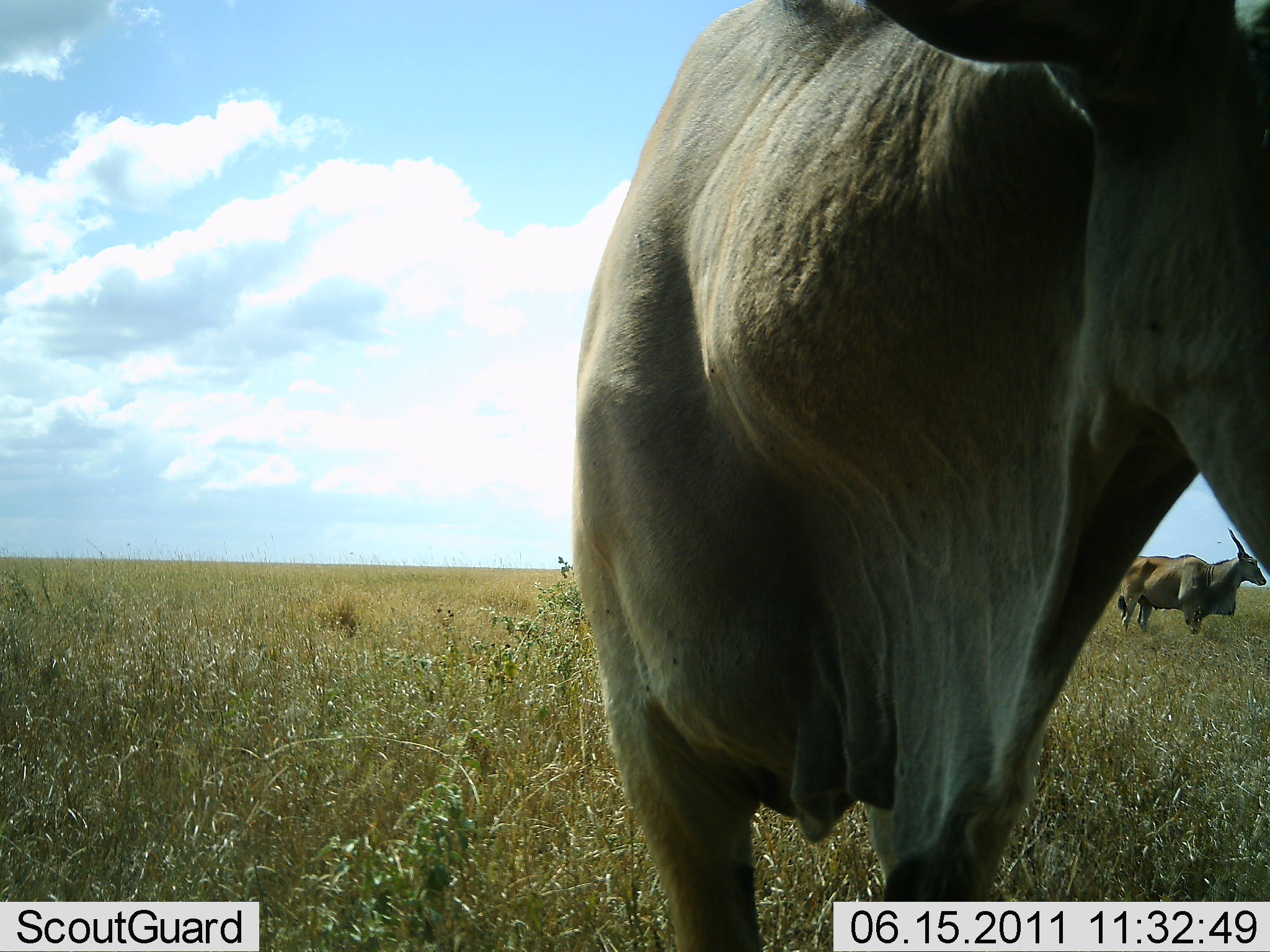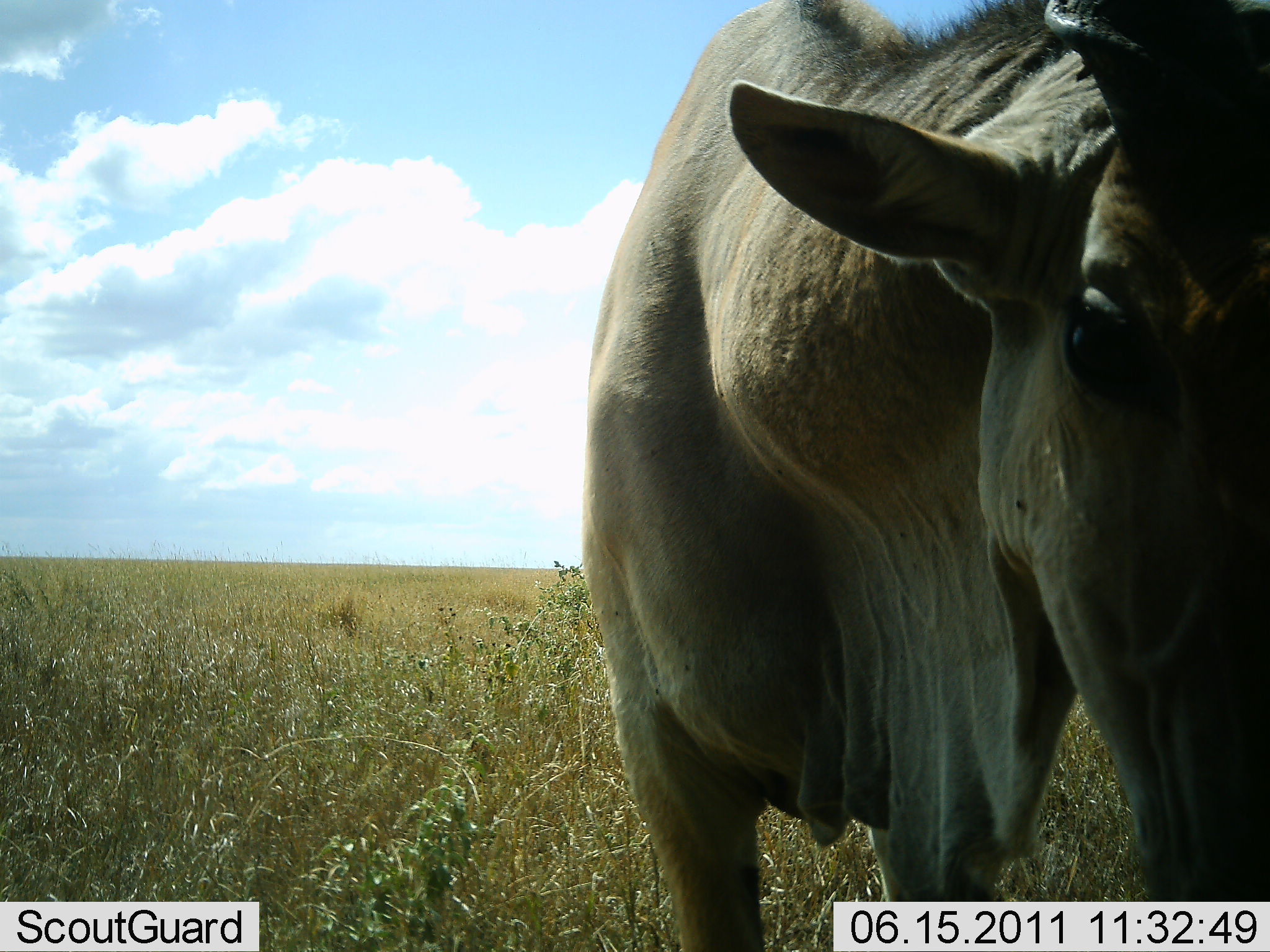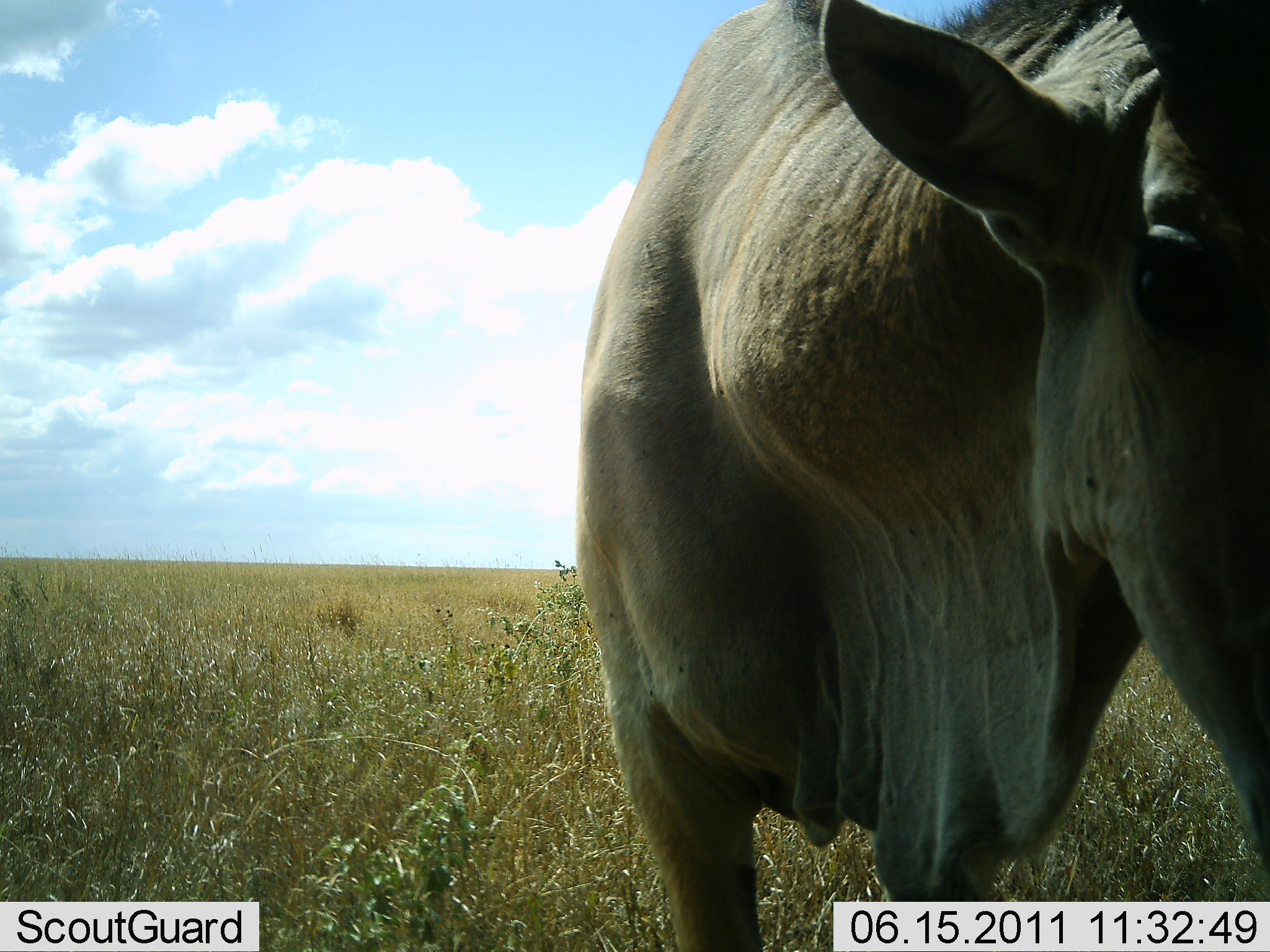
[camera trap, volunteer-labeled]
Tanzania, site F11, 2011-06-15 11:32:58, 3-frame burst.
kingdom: Animalia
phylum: Chordata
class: Mammalia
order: Artiodactyla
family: Bovidae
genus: Tragelaphus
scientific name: Tragelaphus oryx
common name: eland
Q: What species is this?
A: Eland (Tragelaphus oryx).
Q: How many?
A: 2.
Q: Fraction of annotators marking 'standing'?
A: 91%.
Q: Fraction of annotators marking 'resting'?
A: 0%.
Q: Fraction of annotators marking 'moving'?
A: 0%.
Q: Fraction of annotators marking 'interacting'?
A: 0%.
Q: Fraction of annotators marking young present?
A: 0%.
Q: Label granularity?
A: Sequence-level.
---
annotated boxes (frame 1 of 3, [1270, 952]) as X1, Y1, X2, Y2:
animal: 571, 1, 1270, 951; 1116, 527, 1267, 638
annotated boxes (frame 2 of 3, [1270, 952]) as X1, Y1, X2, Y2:
animal: 572, 0, 1270, 951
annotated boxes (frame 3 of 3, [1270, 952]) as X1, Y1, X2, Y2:
animal: 576, 0, 1270, 952